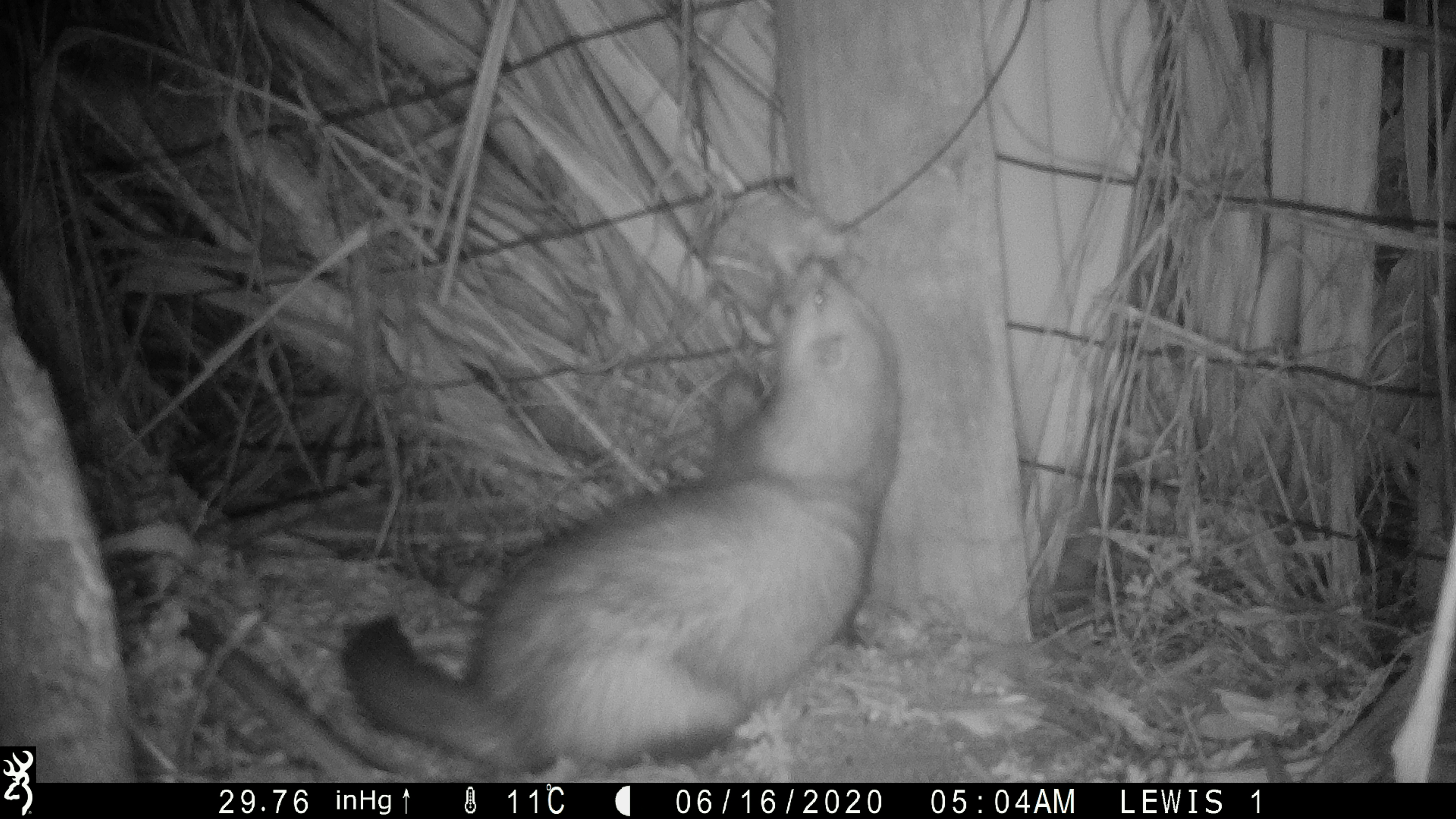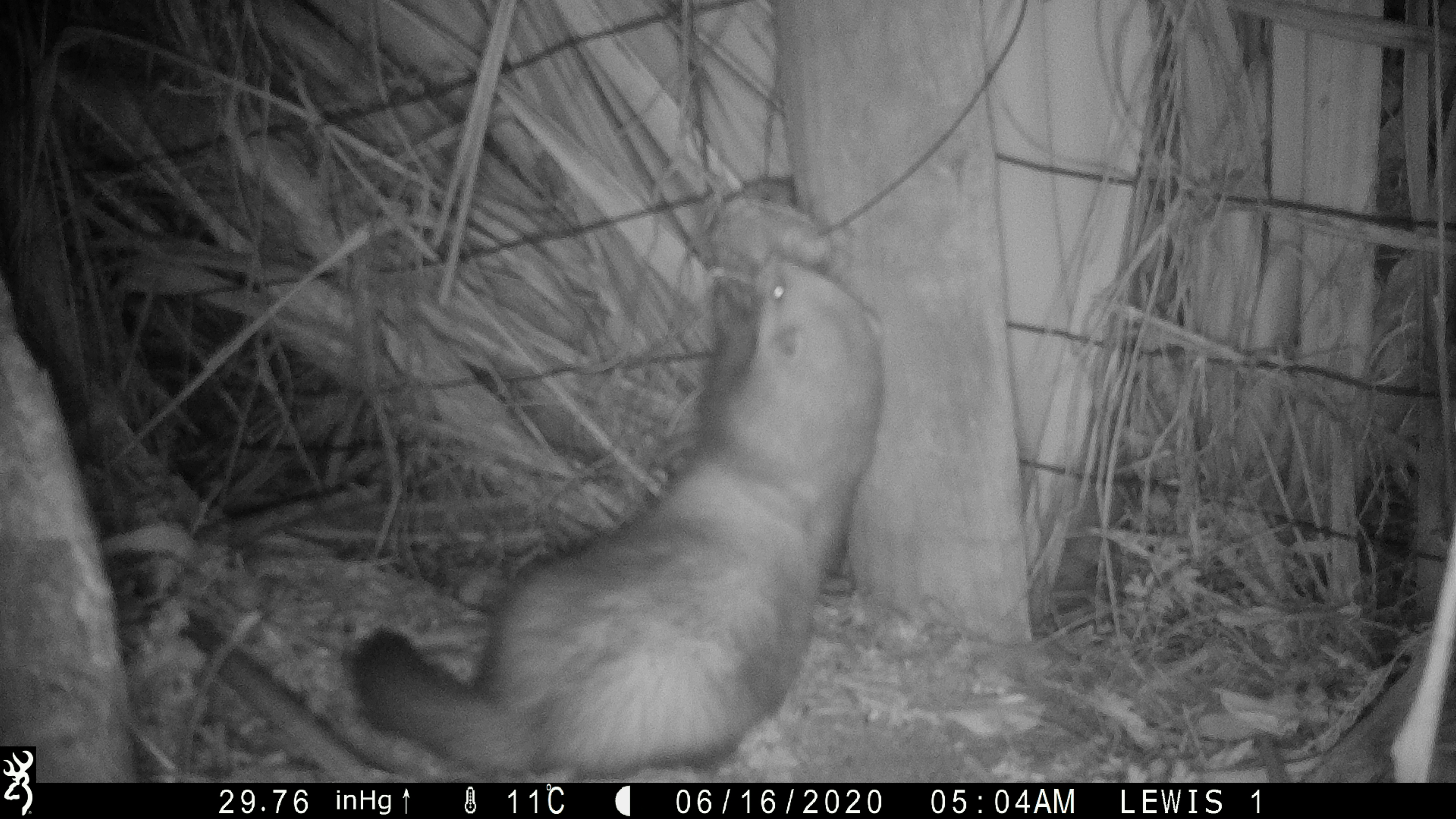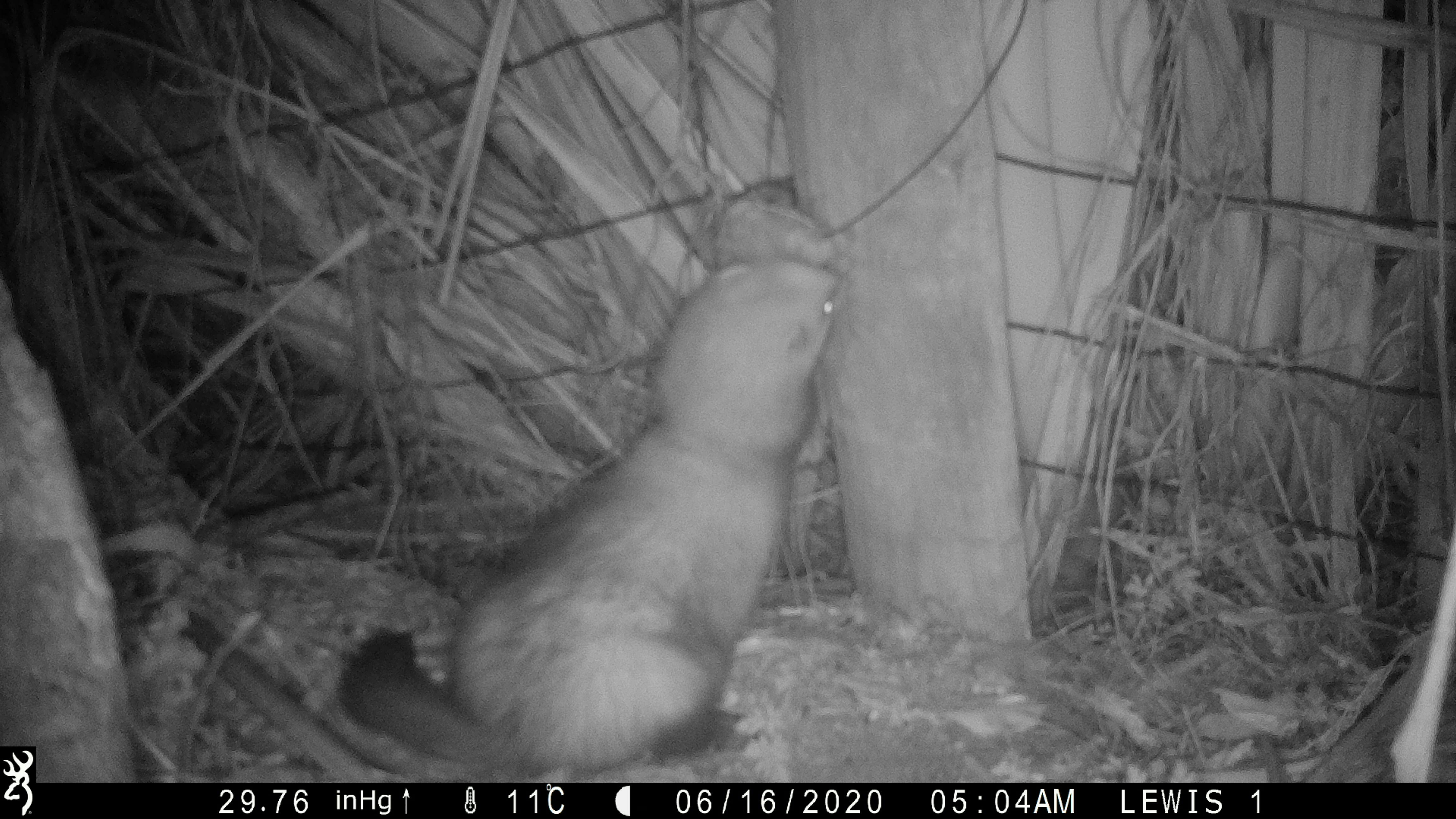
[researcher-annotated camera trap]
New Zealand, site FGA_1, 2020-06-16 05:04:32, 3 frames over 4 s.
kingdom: Animalia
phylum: Chordata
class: Mammalia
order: Carnivora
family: Mustelidae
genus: Mustela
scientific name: Mustela furo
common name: ferret